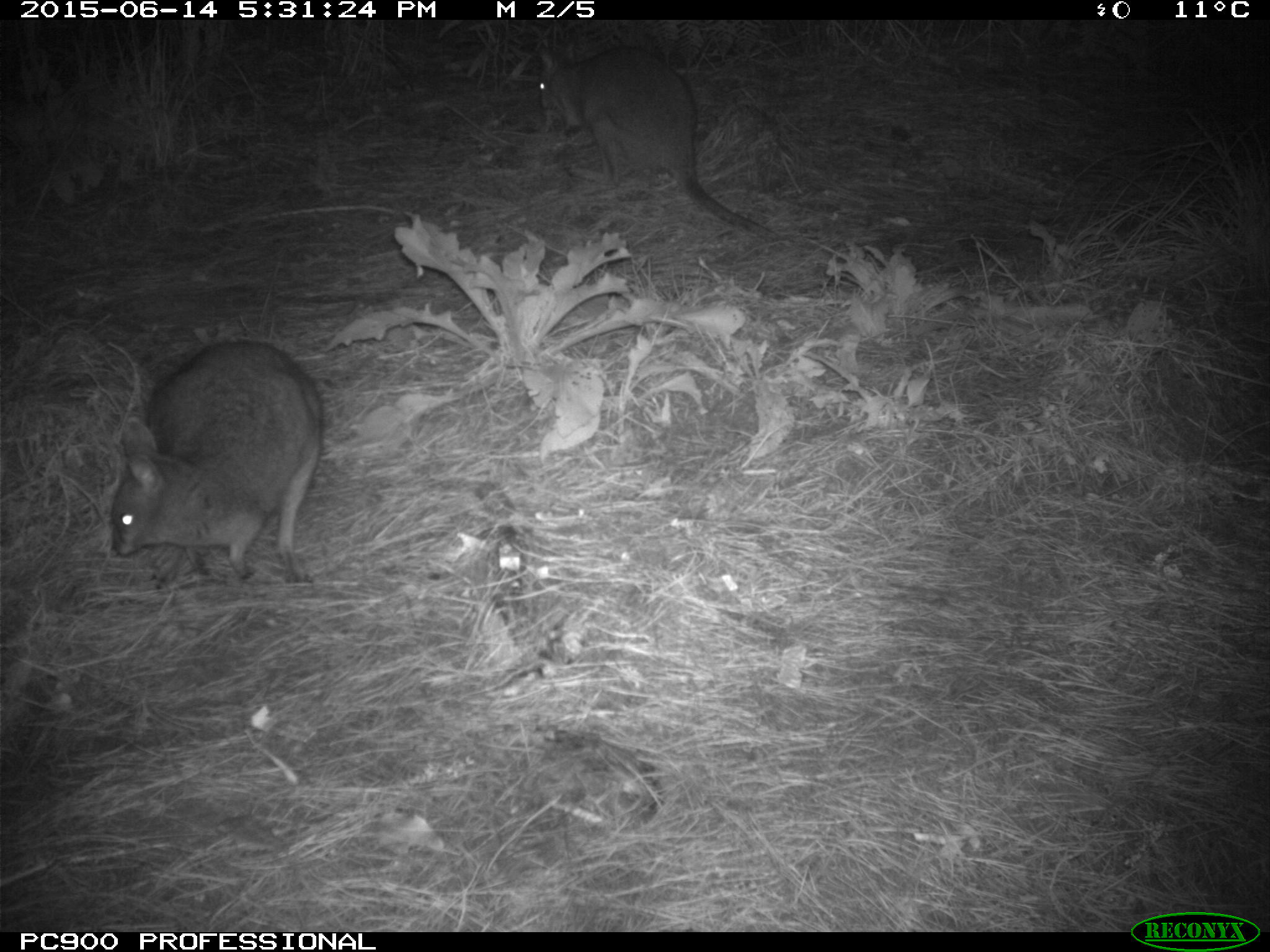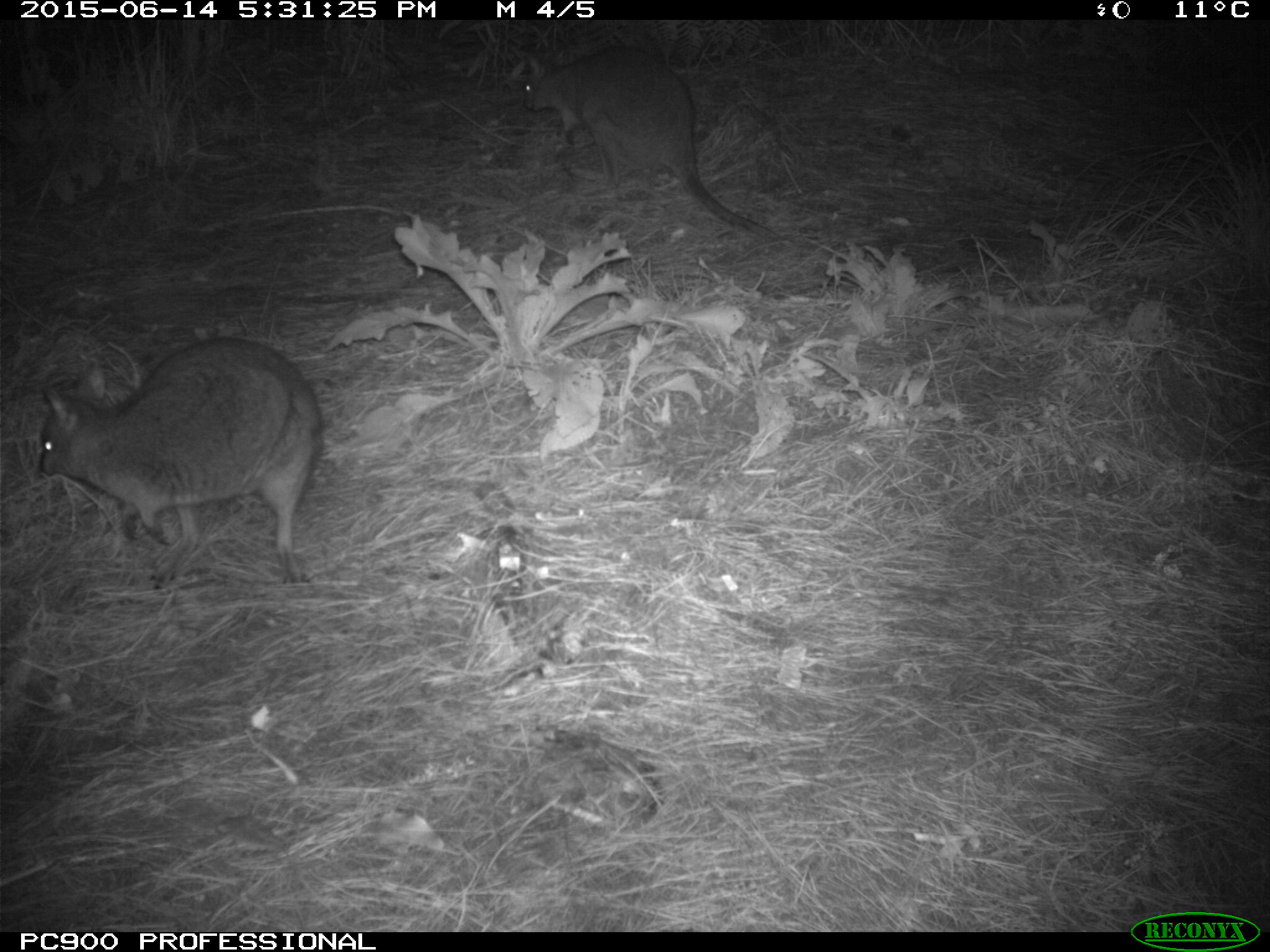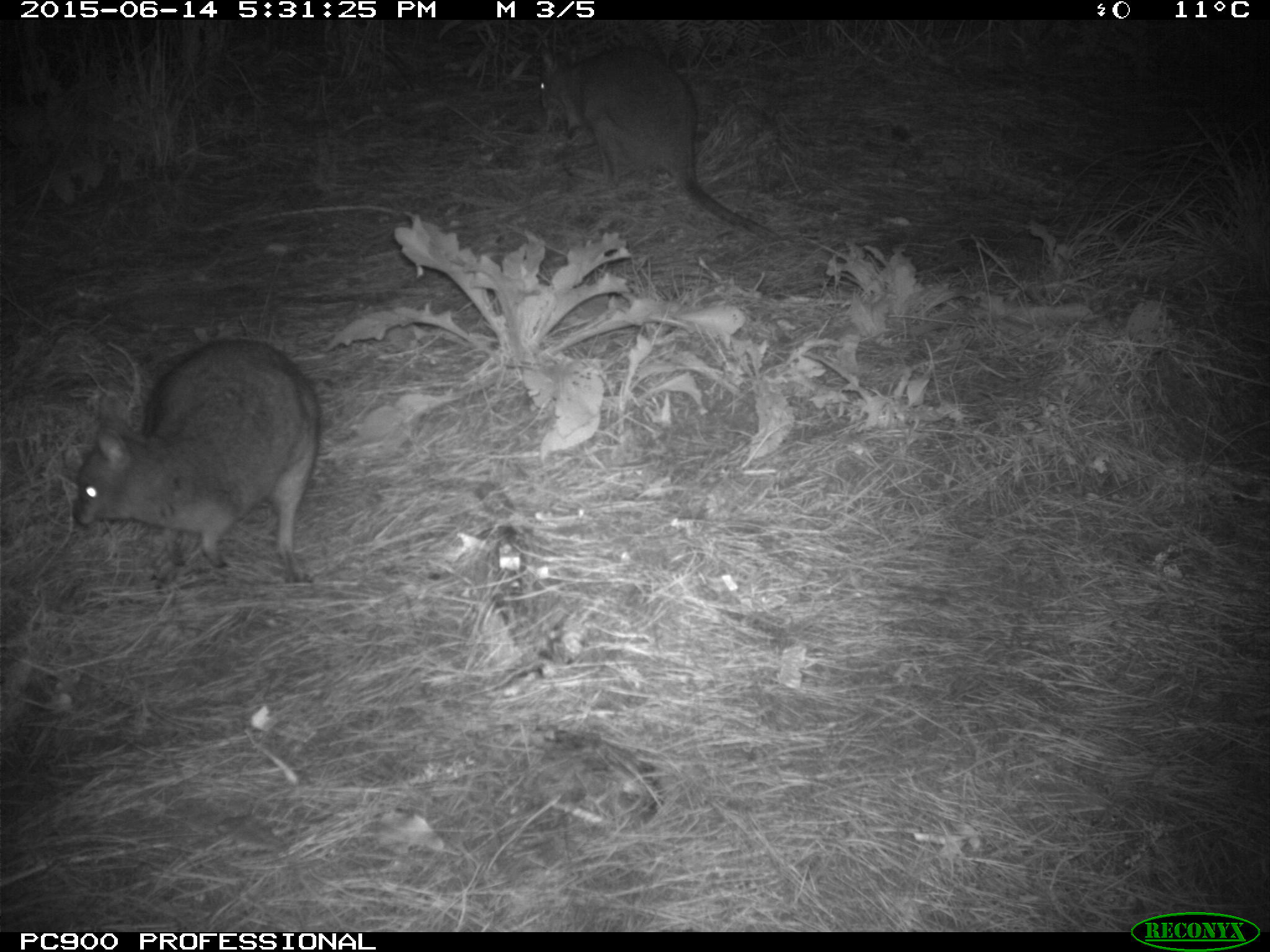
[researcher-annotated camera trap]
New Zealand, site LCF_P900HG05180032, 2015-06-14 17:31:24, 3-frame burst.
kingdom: Animalia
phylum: Chordata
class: Mammalia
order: Diprotodontia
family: Macropodidae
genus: Notamacropus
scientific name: Notamacropus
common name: wallaby